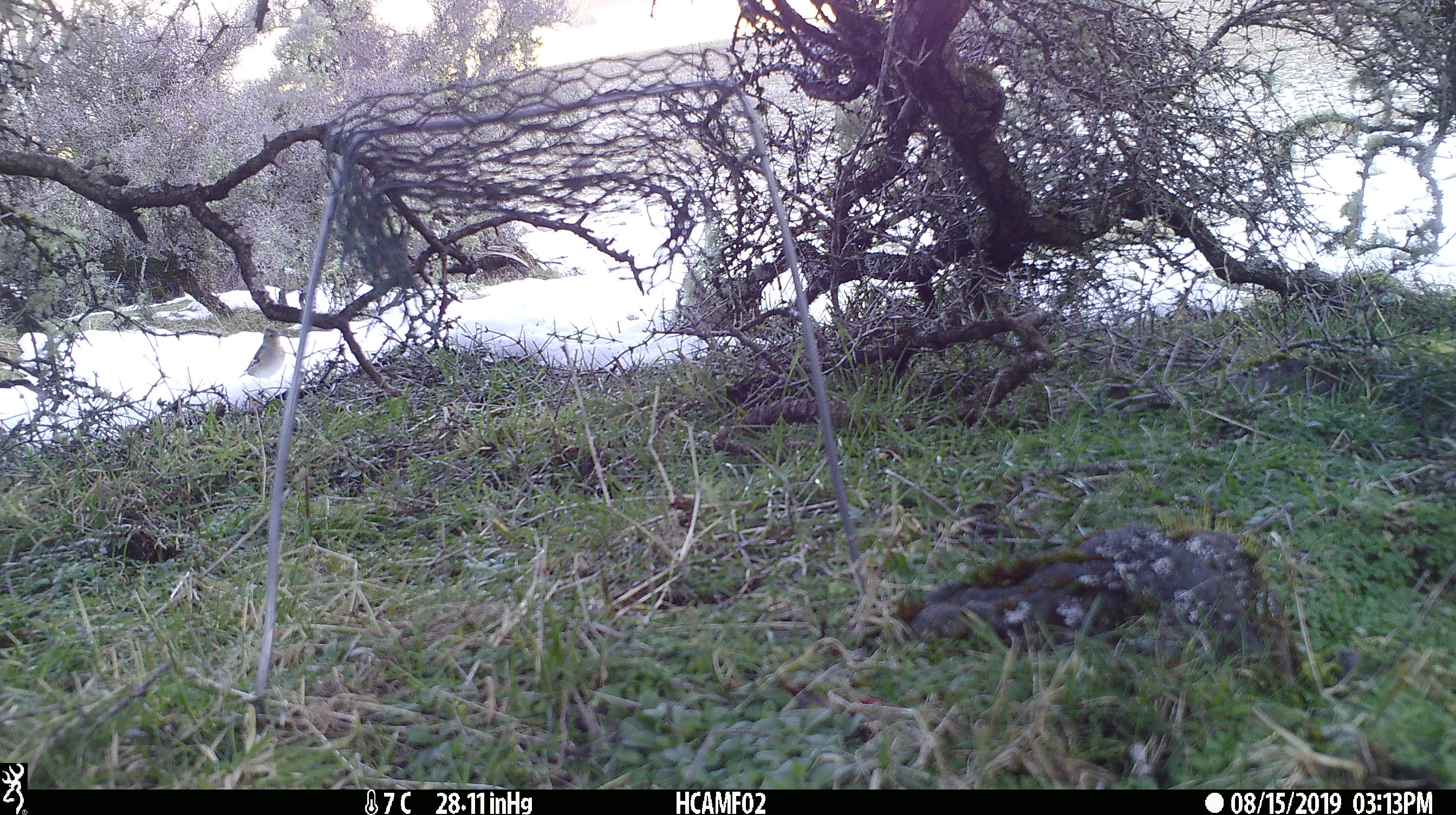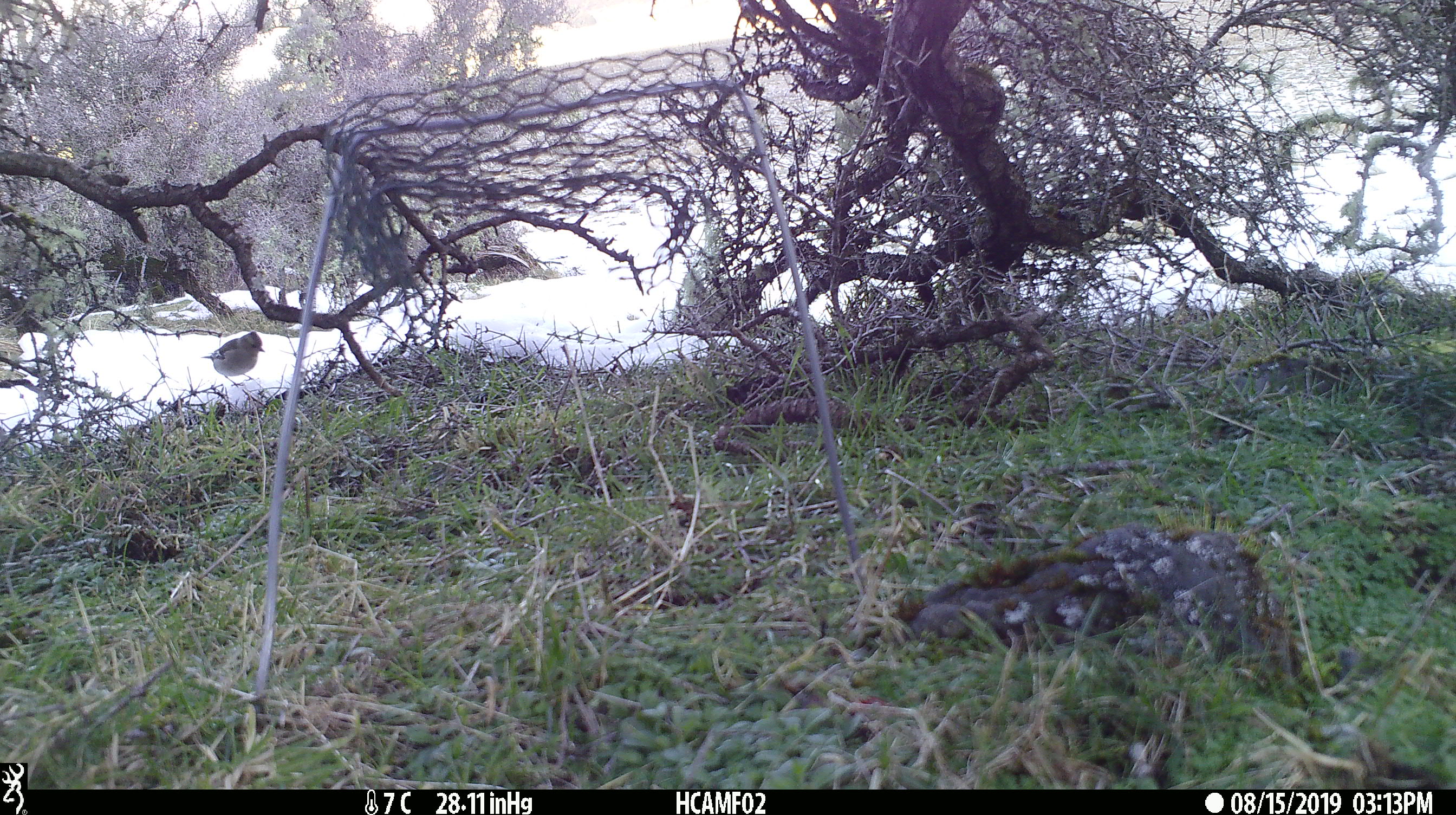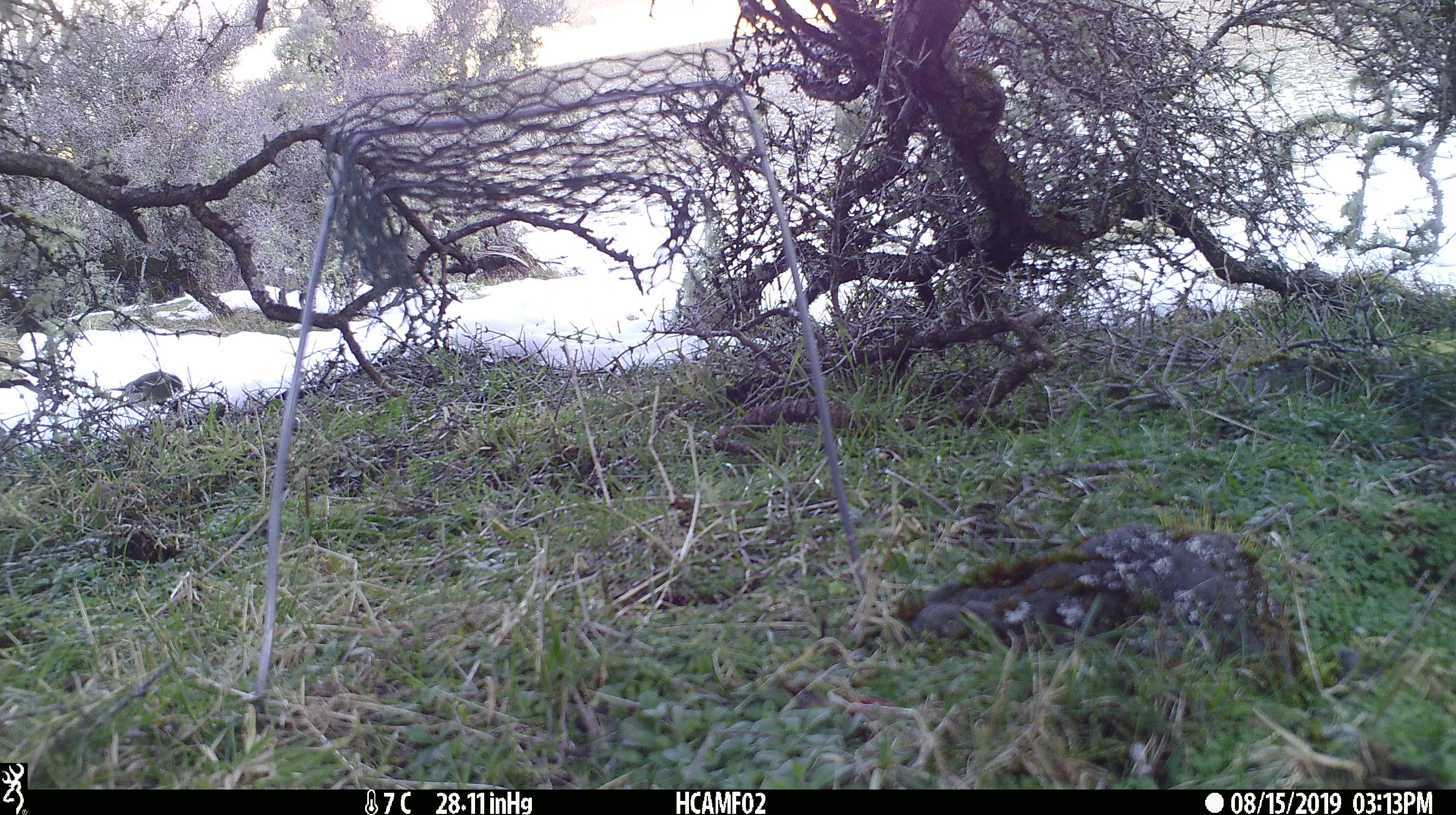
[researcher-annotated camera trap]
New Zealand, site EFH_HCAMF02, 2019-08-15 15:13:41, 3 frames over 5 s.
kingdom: Animalia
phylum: Chordata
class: Aves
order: Passeriformes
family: Fringillidae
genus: Fringilla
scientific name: Fringilla coelebs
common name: common chaffinch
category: chaffinch